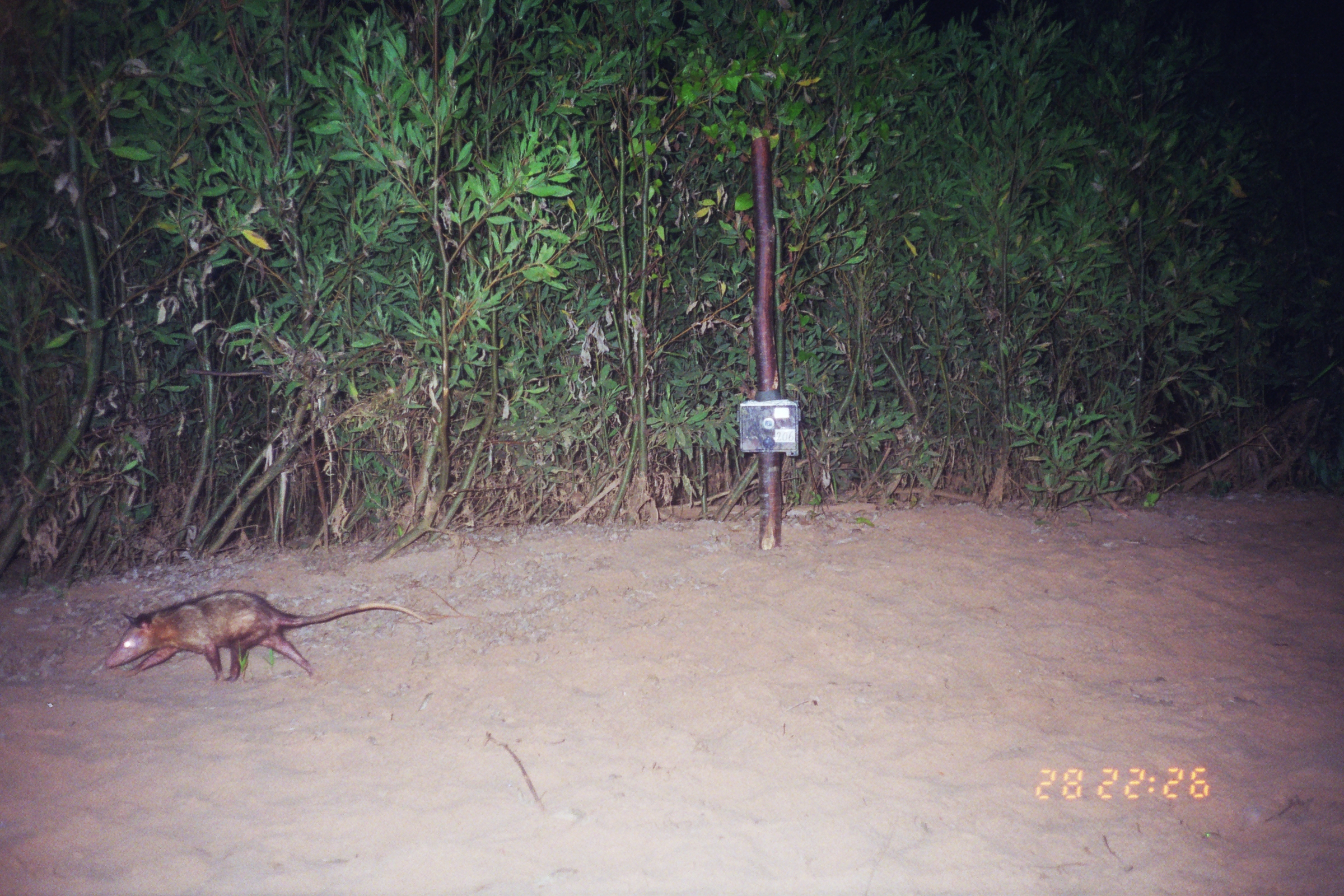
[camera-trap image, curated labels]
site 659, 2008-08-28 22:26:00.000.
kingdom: Animalia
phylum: Chordata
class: Mammalia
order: Didelphimorphia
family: Didelphidae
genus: Didelphis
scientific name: Didelphis marsupialis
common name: southern opossum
Didelphis marsupialis (southern opossum).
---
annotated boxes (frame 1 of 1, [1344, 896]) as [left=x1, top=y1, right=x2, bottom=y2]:
didelphis marsupialis: [left=102, top=589, right=434, bottom=682]